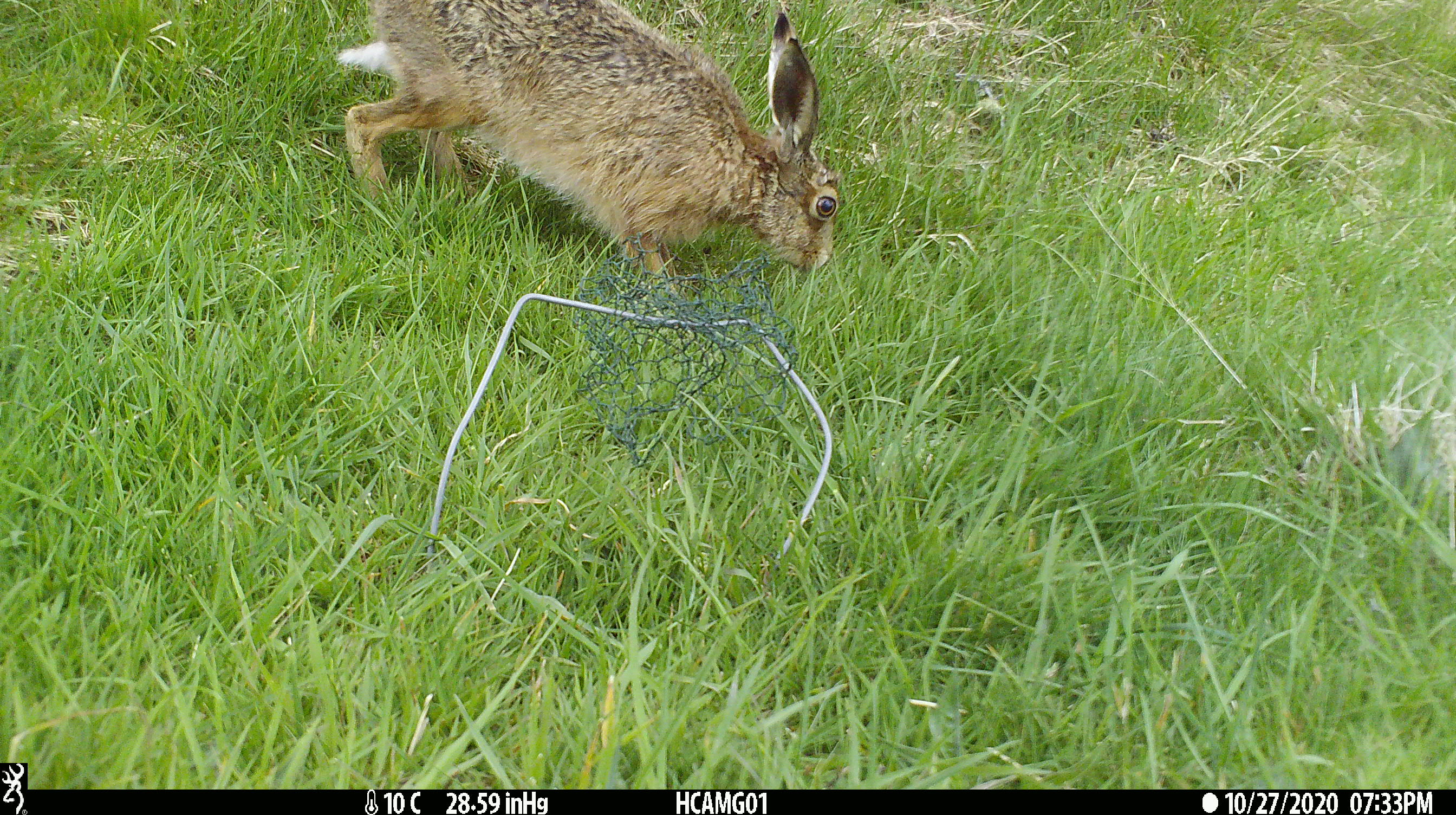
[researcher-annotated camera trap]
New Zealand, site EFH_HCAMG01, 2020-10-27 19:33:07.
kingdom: Animalia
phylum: Chordata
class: Mammalia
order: Lagomorpha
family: Leporidae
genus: Lepus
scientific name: Lepus europaeus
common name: brown hare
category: hare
Hare (brown hare) (Lepus europaeus).